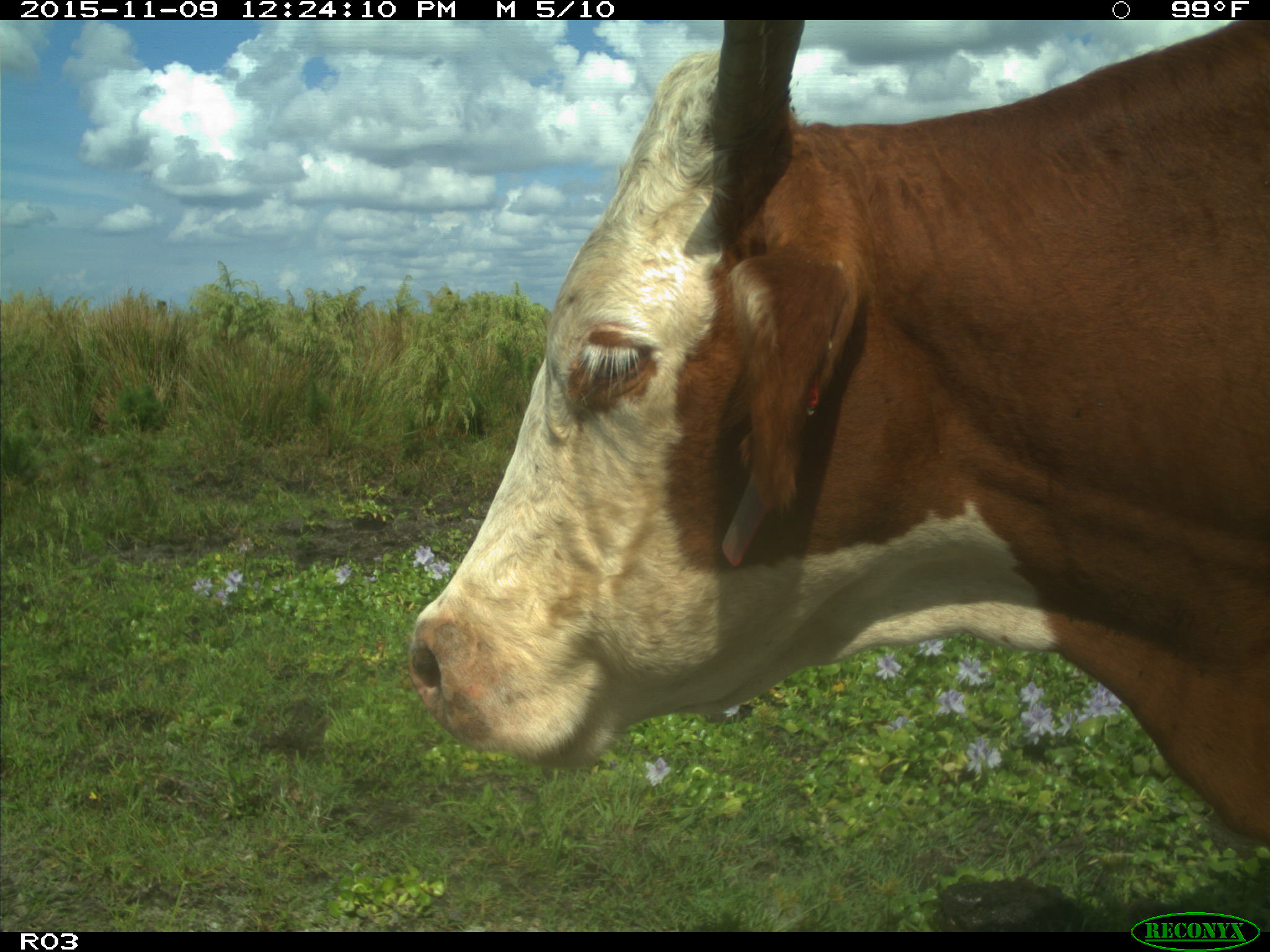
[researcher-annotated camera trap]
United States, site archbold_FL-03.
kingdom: Animalia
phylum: Chordata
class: Mammalia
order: Artiodactyla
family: Bovidae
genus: Bos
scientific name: Bos taurus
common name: domestic cow